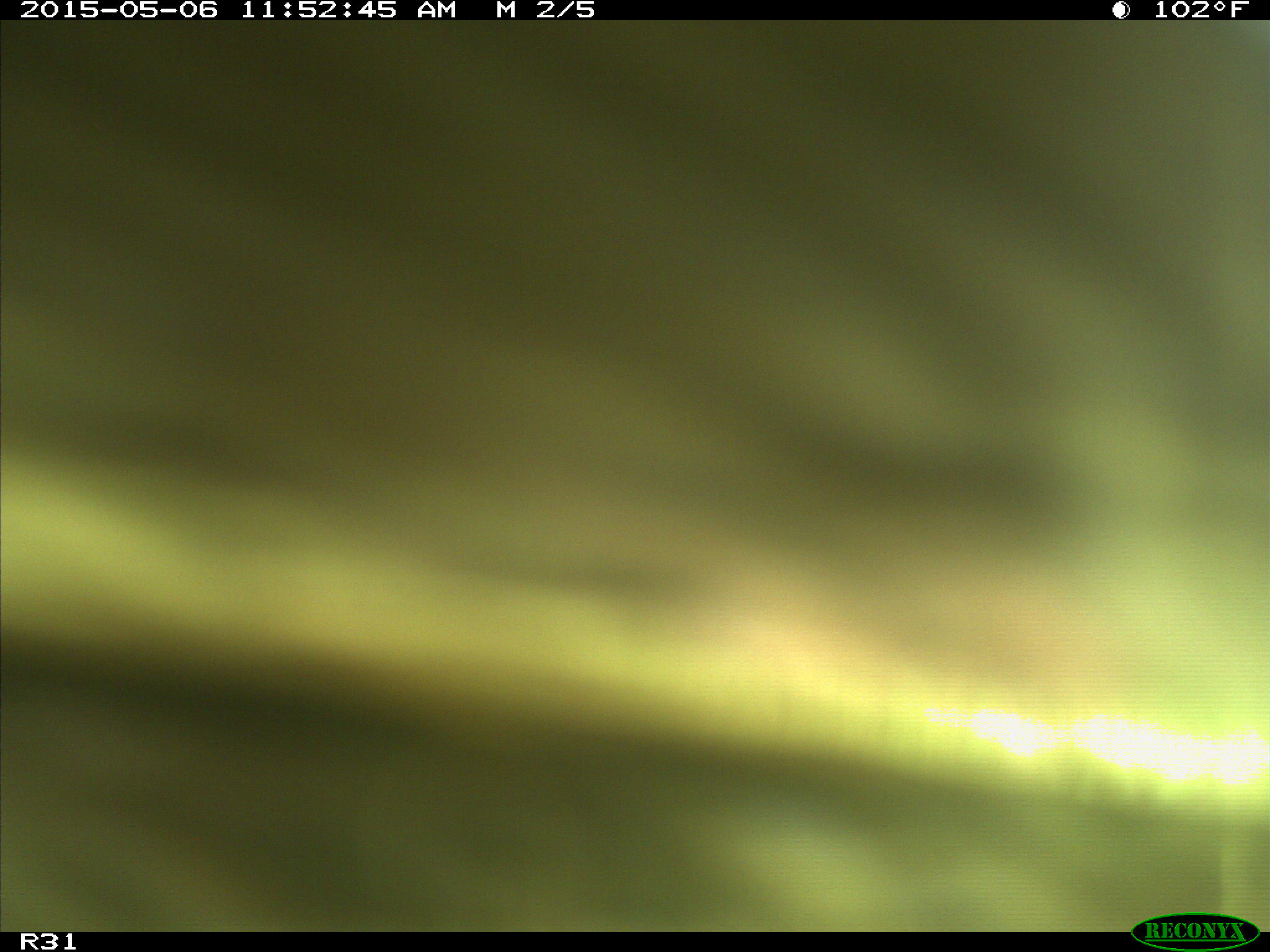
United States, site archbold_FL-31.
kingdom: Animalia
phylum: Chordata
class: Mammalia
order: Artiodactyla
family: Bovidae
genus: Bos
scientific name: Bos taurus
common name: domestic cow